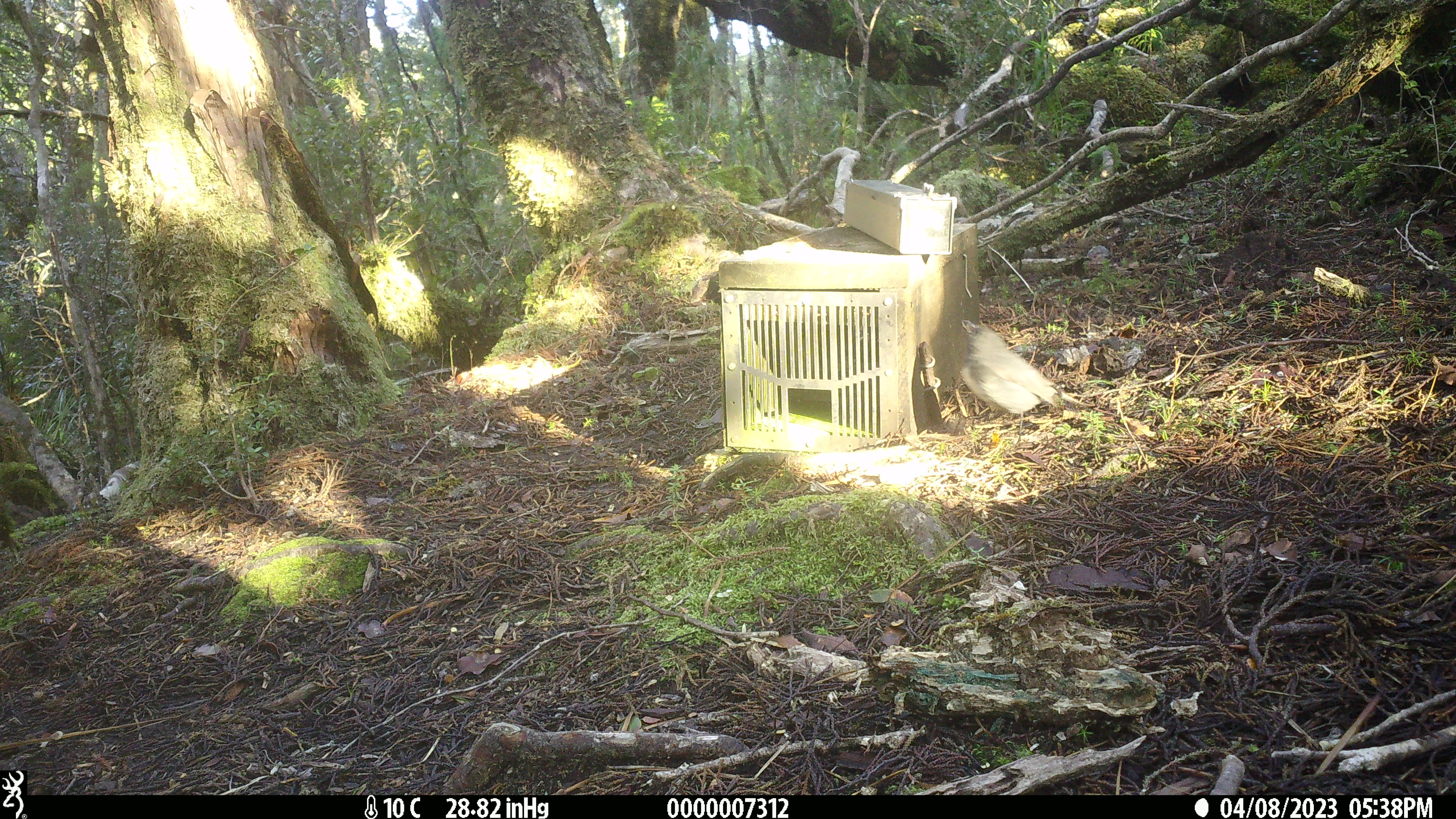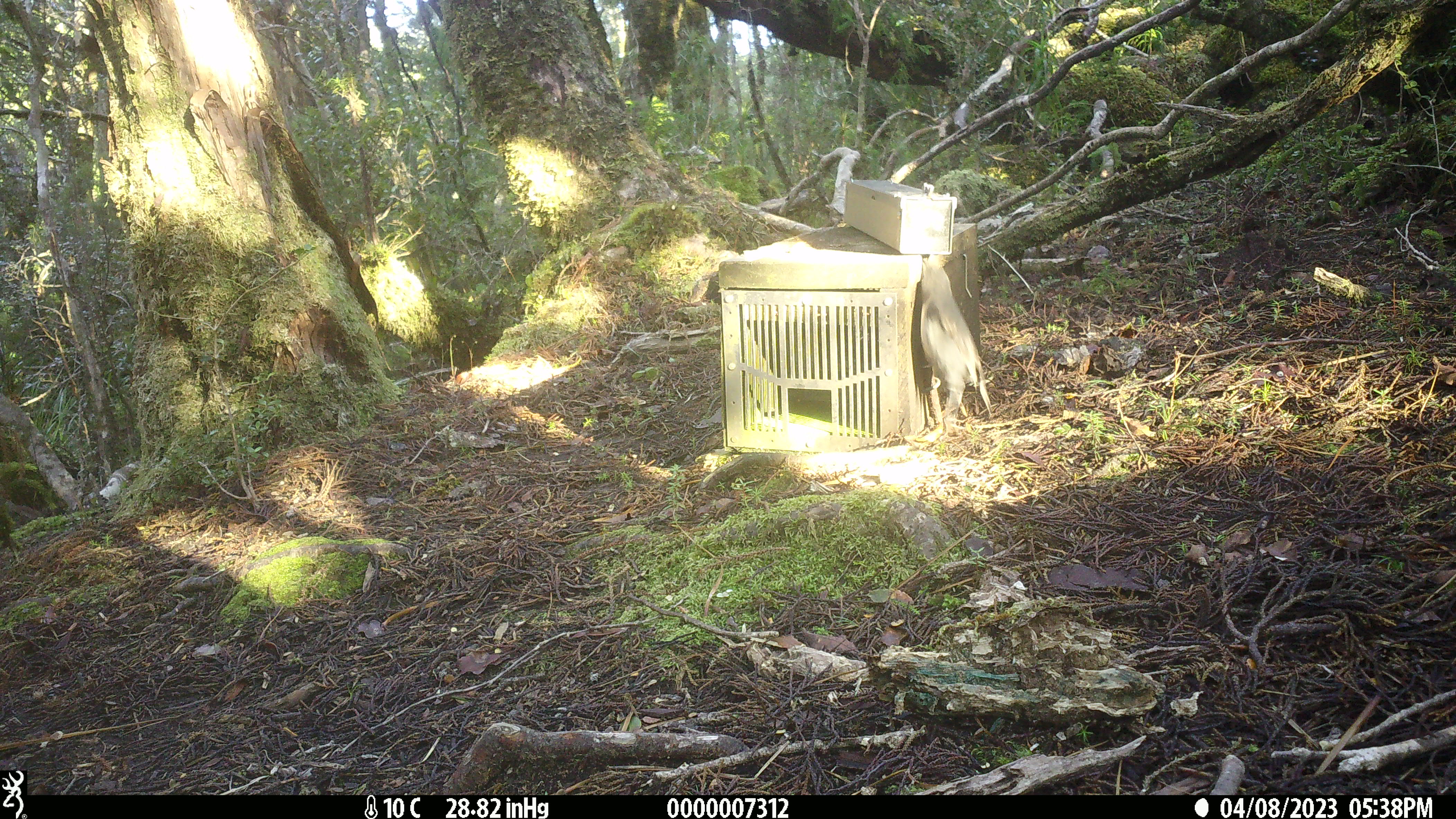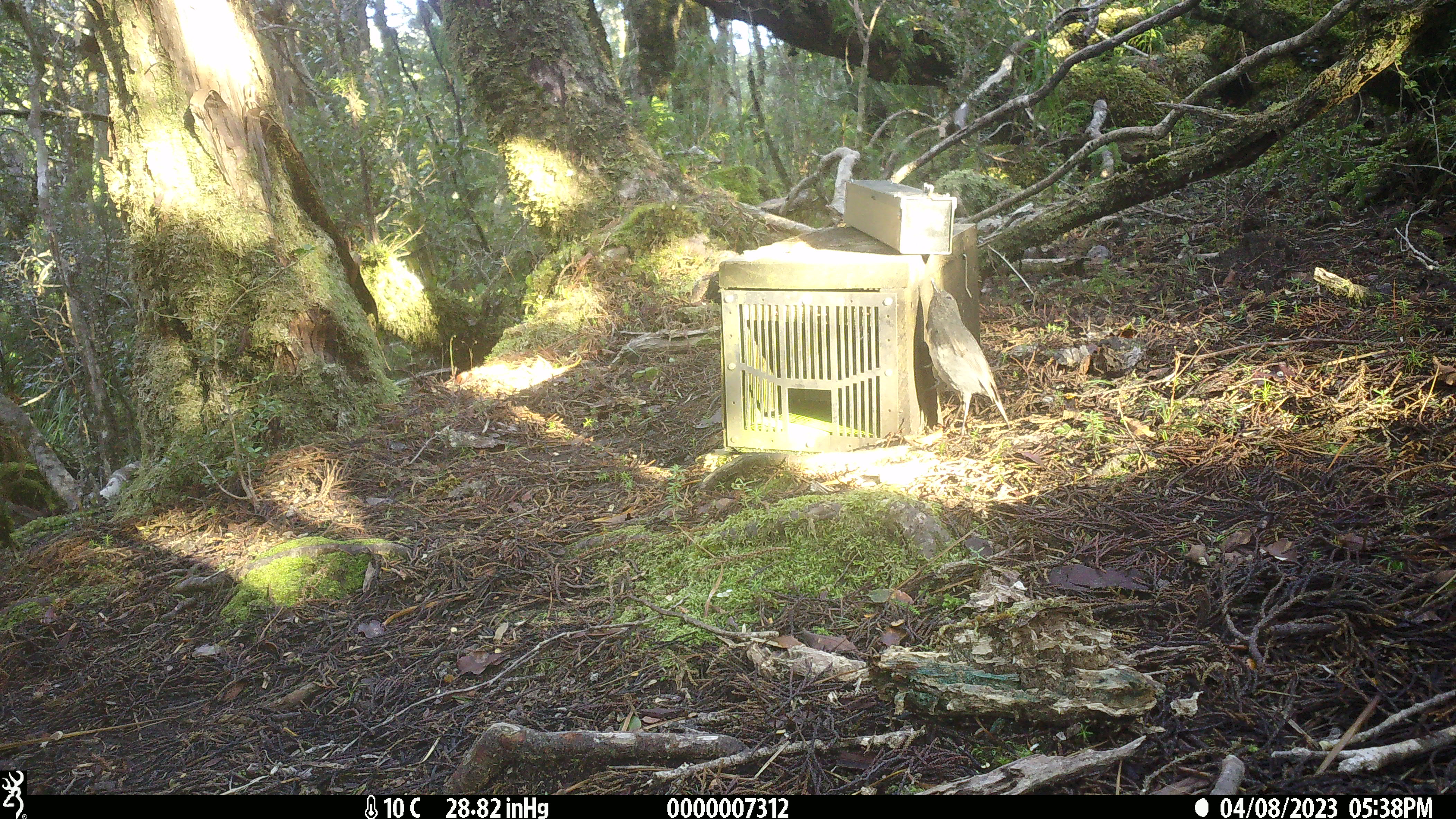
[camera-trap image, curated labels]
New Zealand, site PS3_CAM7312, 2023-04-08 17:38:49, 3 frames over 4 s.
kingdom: Animalia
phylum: Chordata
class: Aves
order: Passeriformes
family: Petroicidae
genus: Petroica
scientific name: Petroica australis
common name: new zealand robin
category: robin